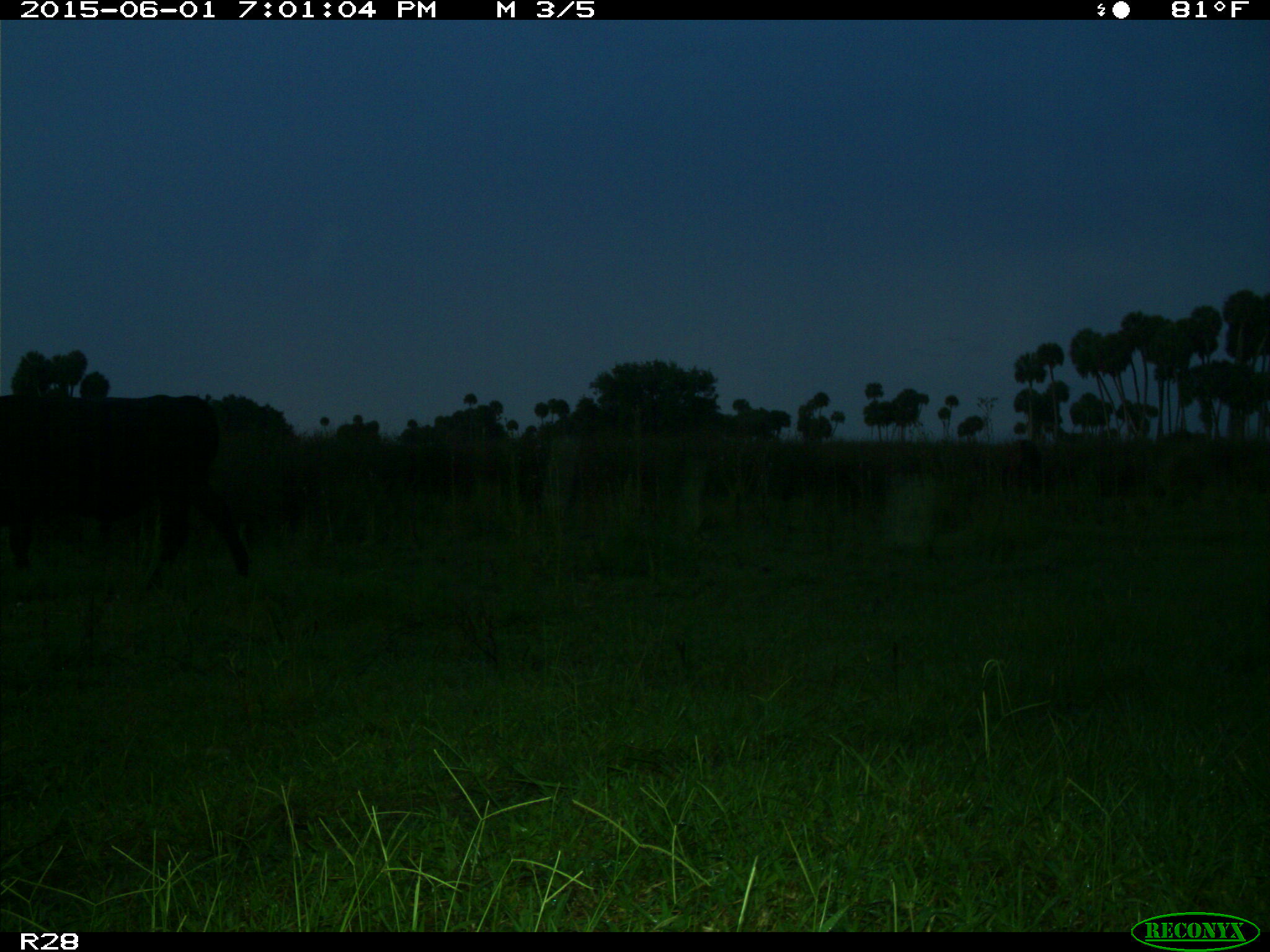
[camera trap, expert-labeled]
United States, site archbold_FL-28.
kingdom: Animalia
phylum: Chordata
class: Mammalia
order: Artiodactyla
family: Bovidae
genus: Bos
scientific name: Bos taurus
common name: domestic cow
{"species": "Bos taurus (domestic cow)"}